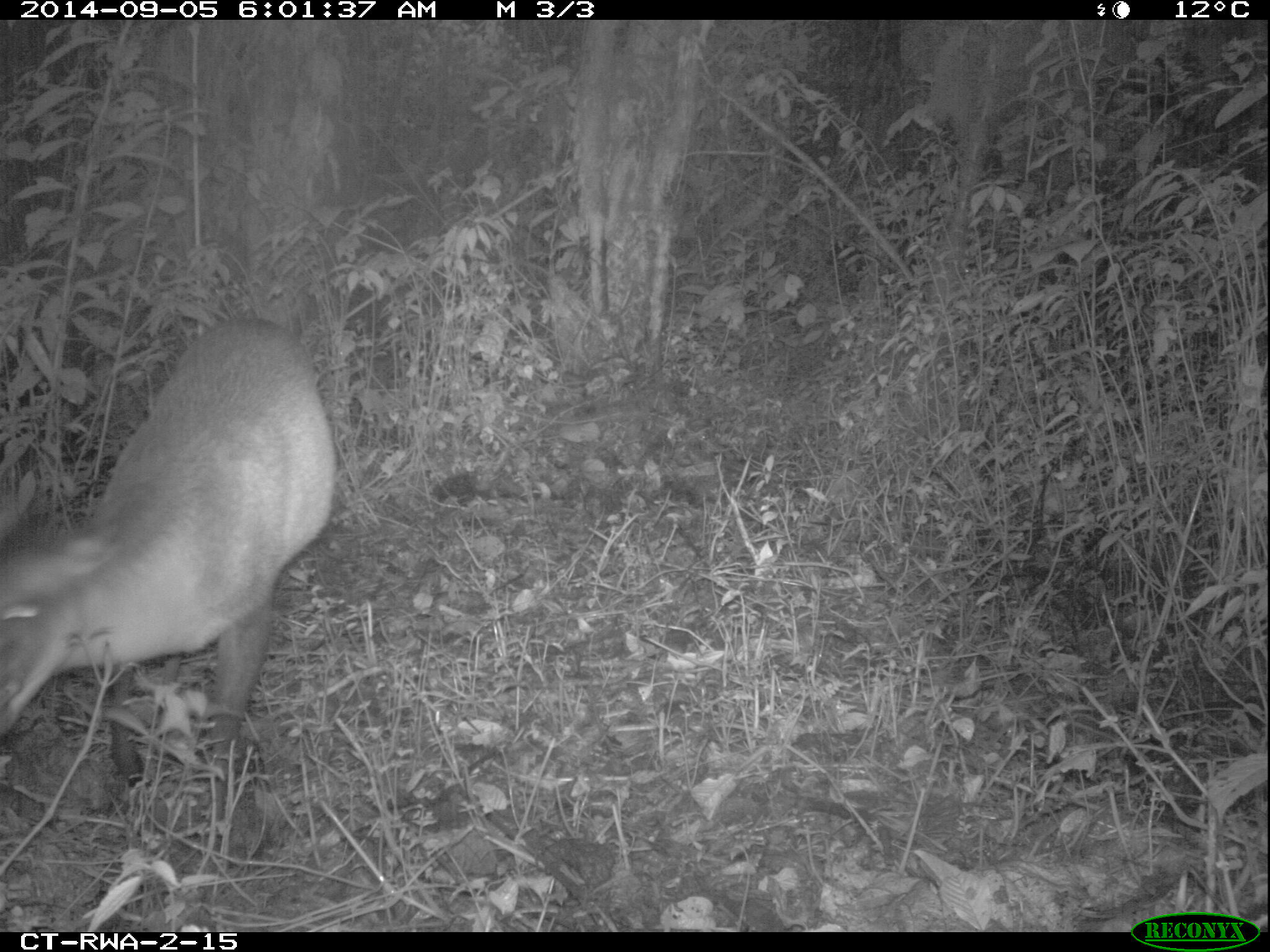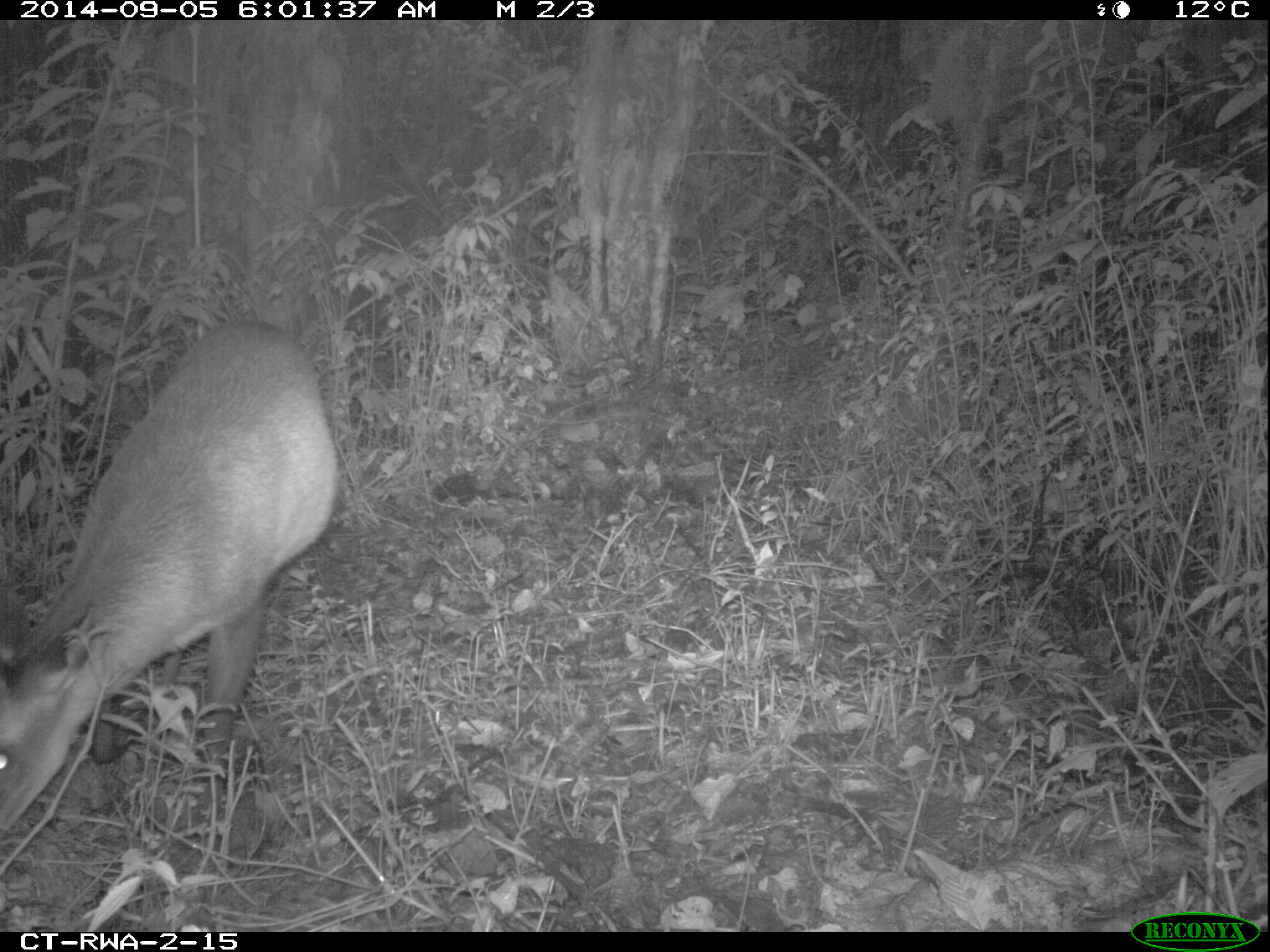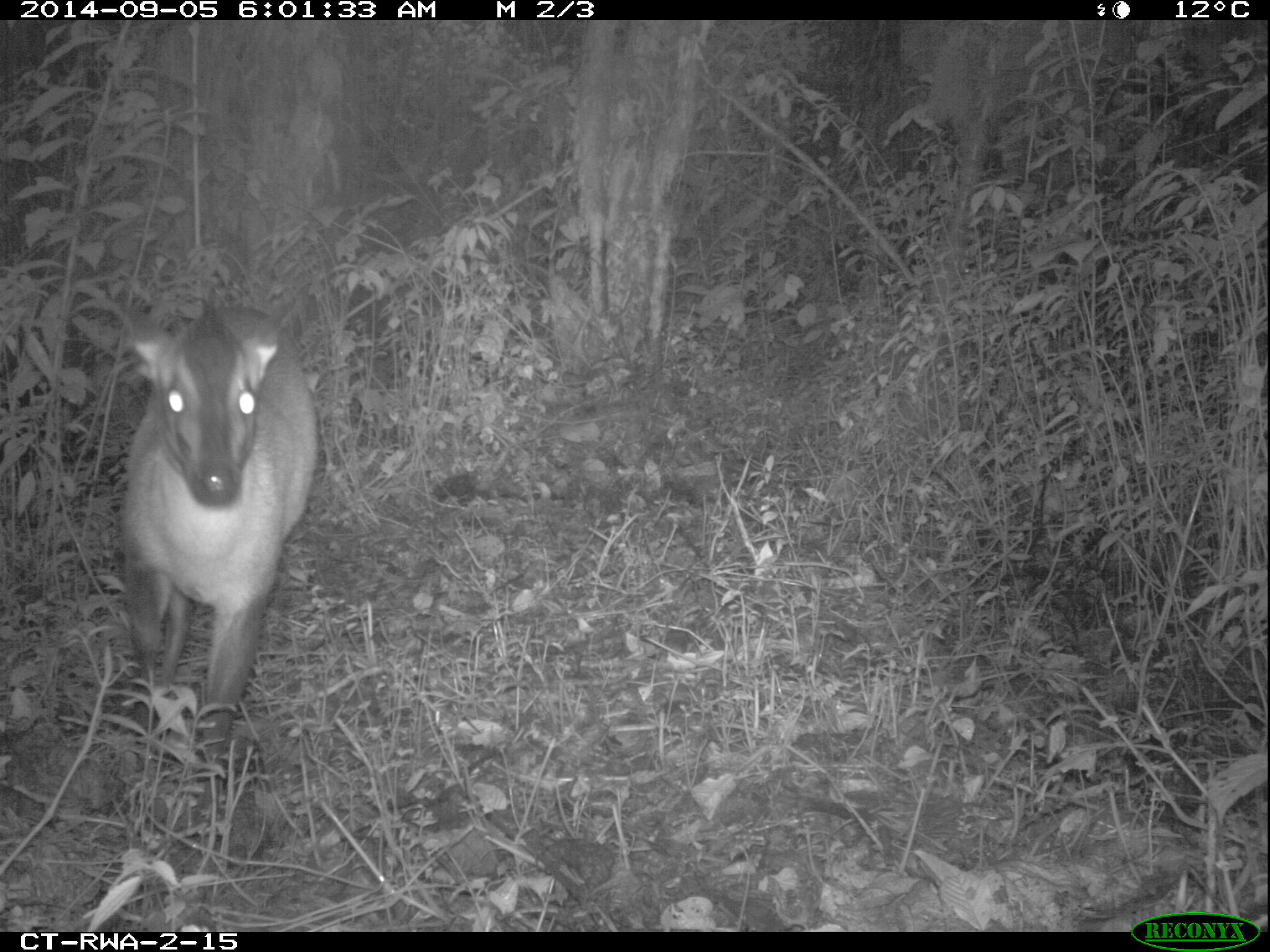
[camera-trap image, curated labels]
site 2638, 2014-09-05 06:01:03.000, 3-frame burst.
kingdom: Animalia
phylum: Chordata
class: Mammalia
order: Artiodactyla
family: Bovidae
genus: Cephalophus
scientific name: Cephalophus nigrifrons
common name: black-fronted duiker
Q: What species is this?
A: Cephalophus nigrifrons (black-fronted duiker).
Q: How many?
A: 1.